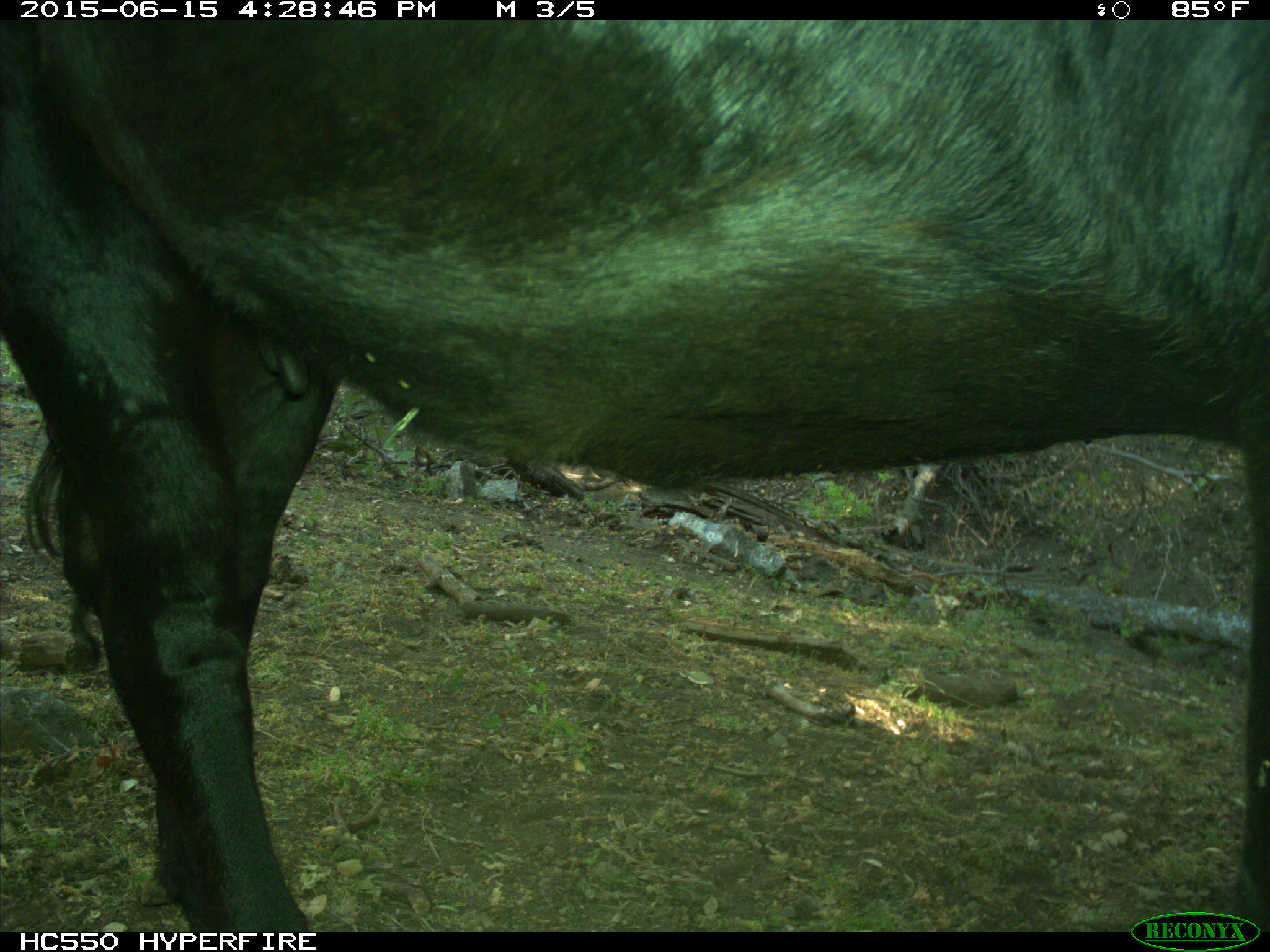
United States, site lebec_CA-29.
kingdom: Animalia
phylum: Chordata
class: Mammalia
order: Artiodactyla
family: Bovidae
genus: Bos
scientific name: Bos taurus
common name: domestic cow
Bos taurus (domestic cow).